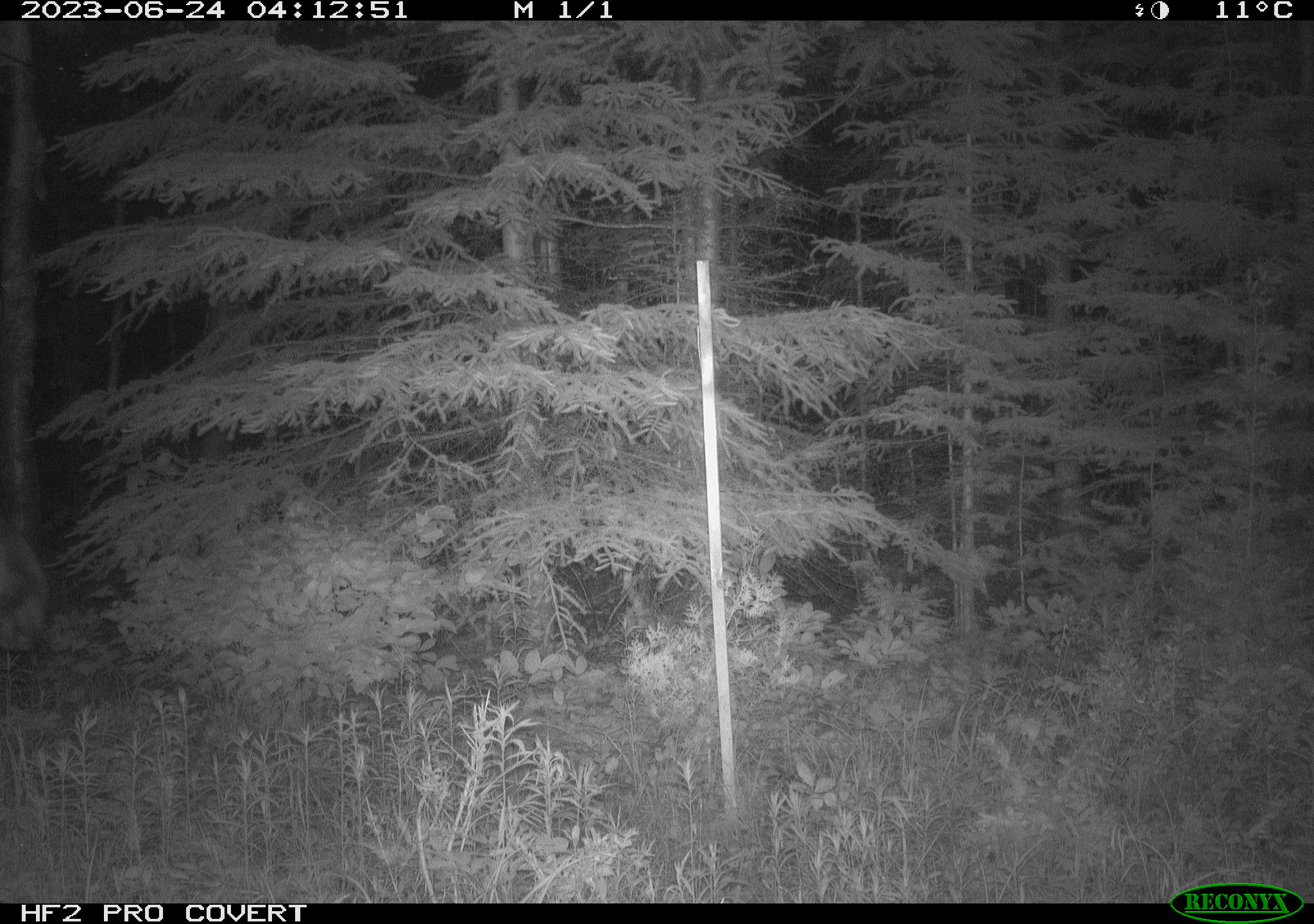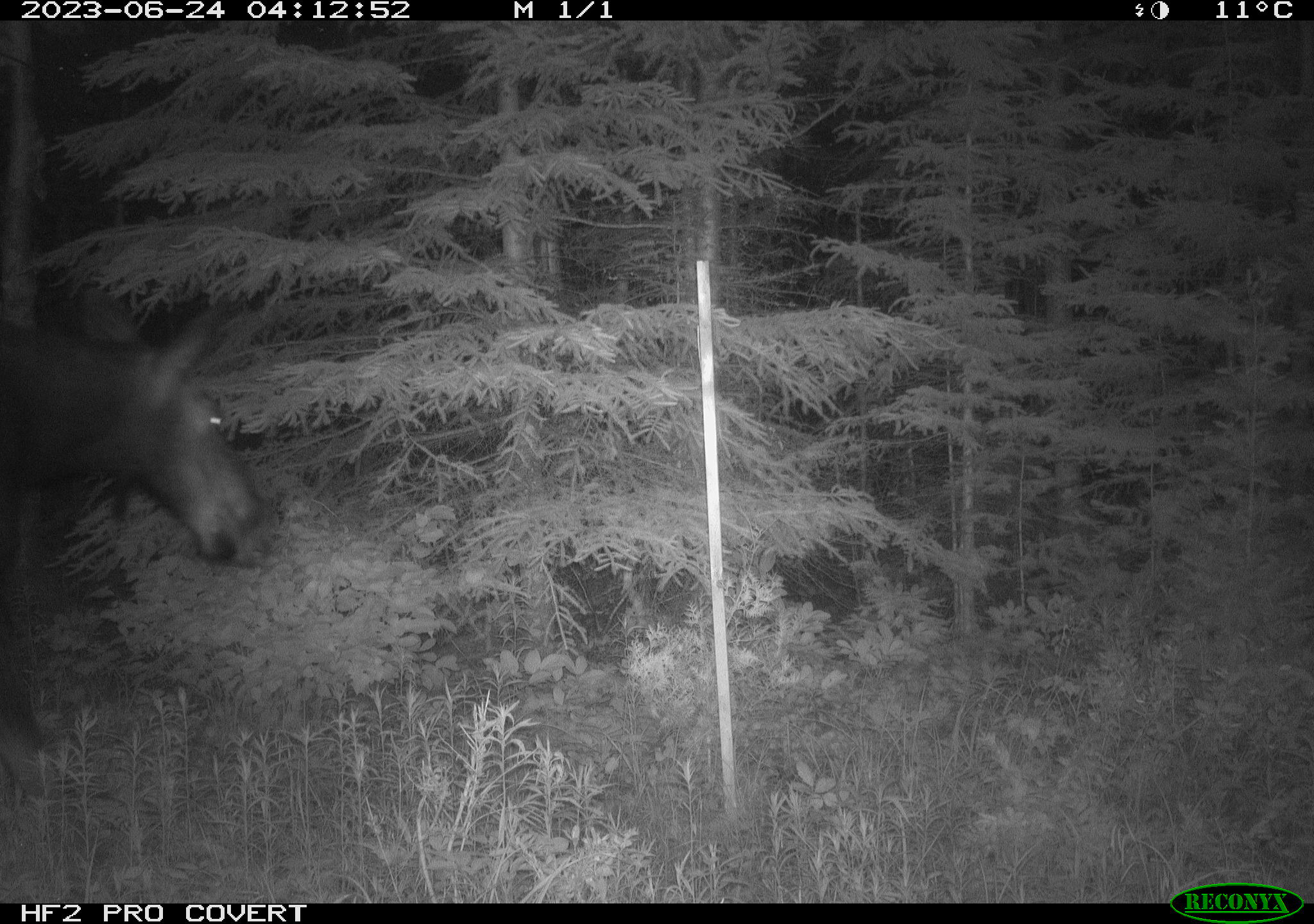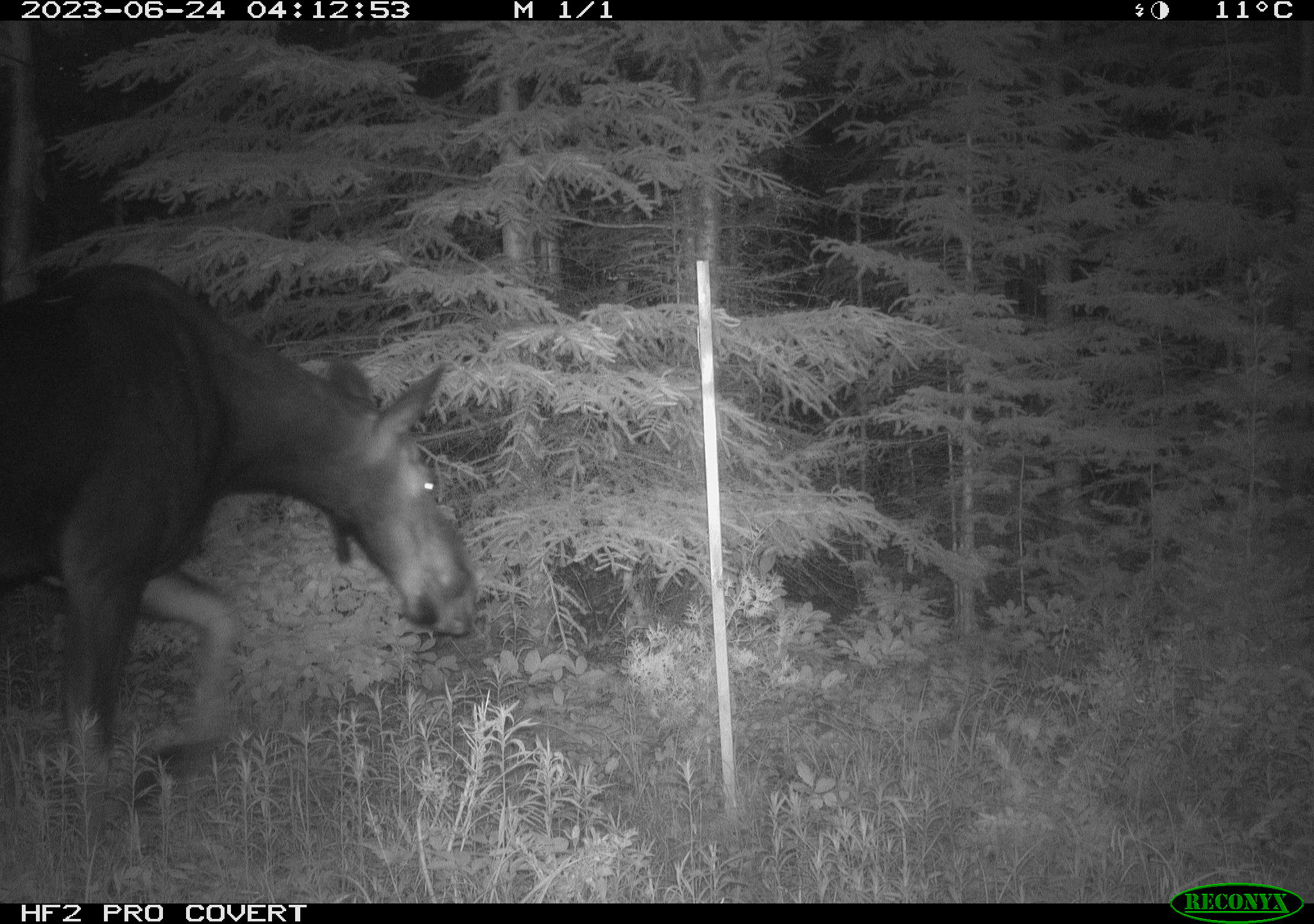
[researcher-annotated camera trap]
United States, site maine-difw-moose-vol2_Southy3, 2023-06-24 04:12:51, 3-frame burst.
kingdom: Animalia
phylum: Chordata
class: Mammalia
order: Artiodactyla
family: Cervidae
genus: Alces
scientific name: Alces alces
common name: moose